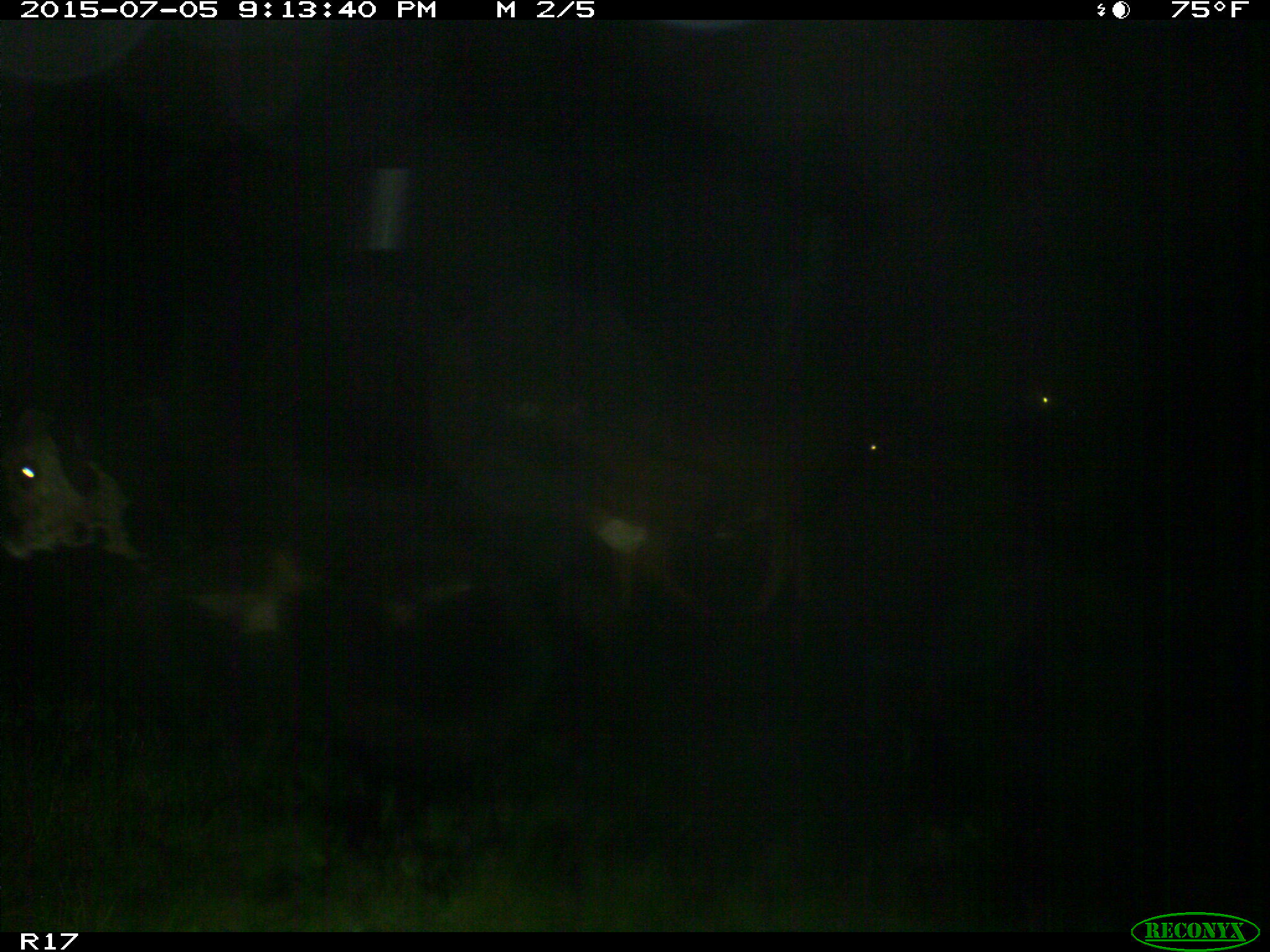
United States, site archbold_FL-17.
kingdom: Animalia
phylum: Chordata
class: Mammalia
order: Artiodactyla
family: Bovidae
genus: Bos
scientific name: Bos taurus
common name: domestic cow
Bos taurus (domestic cow).